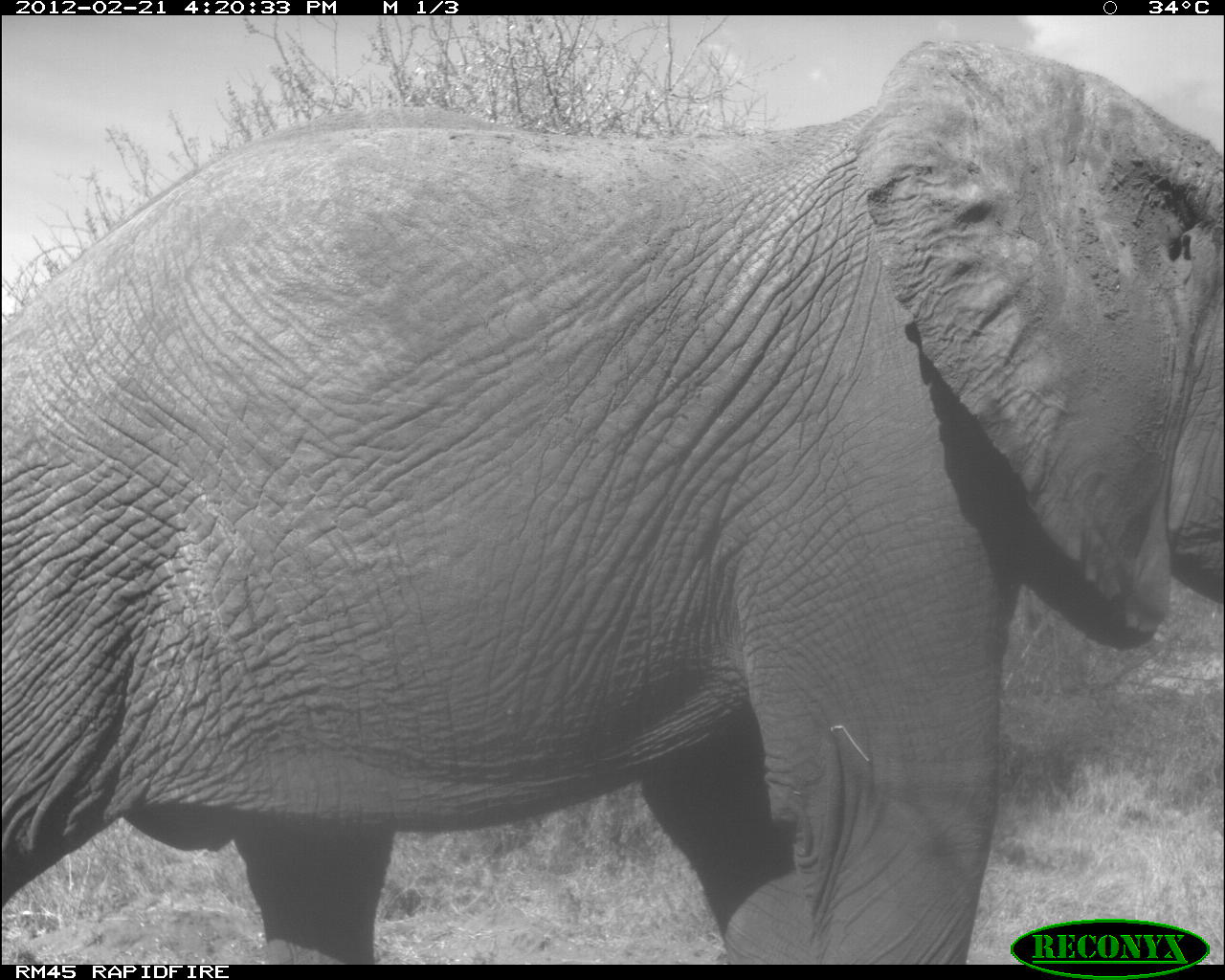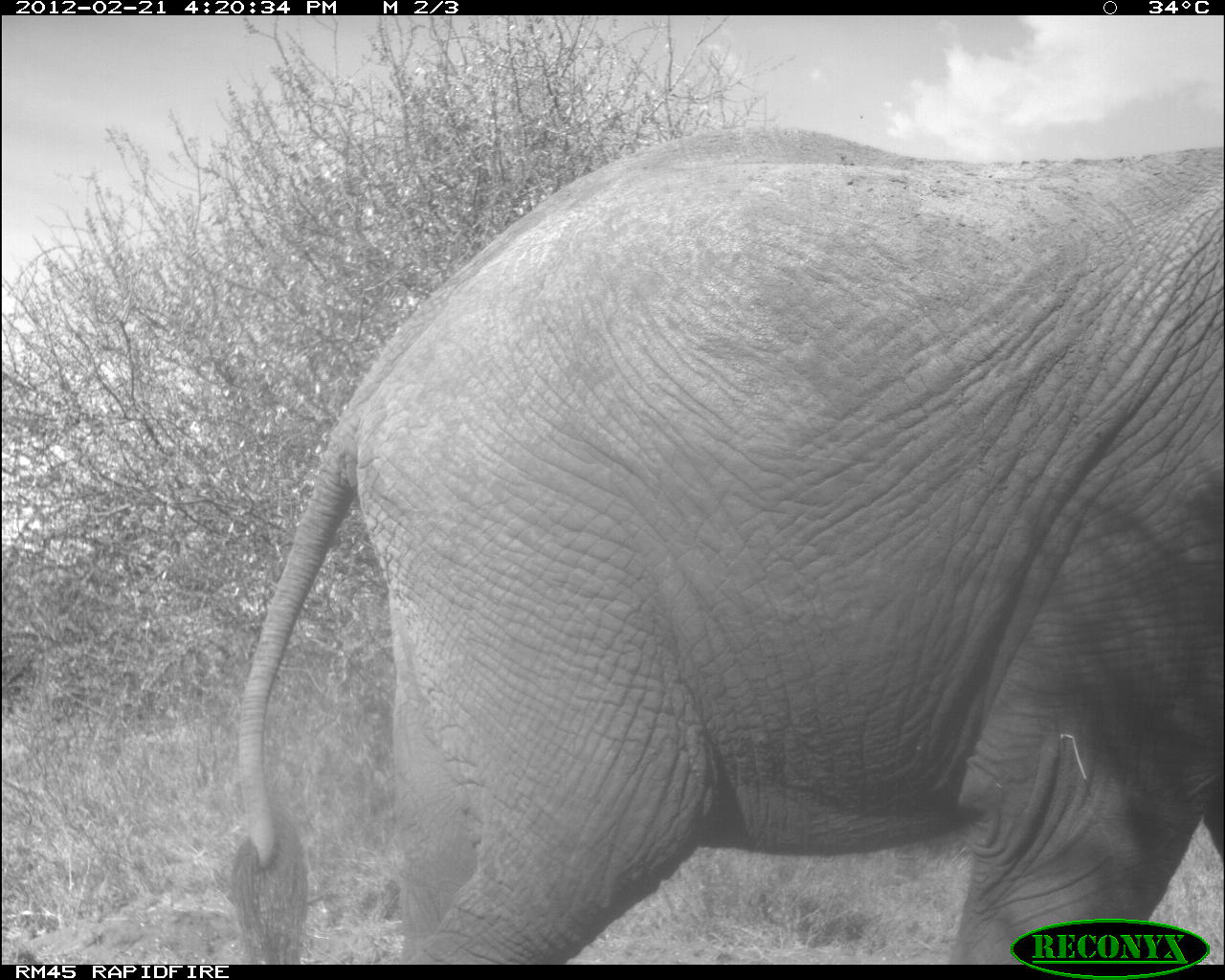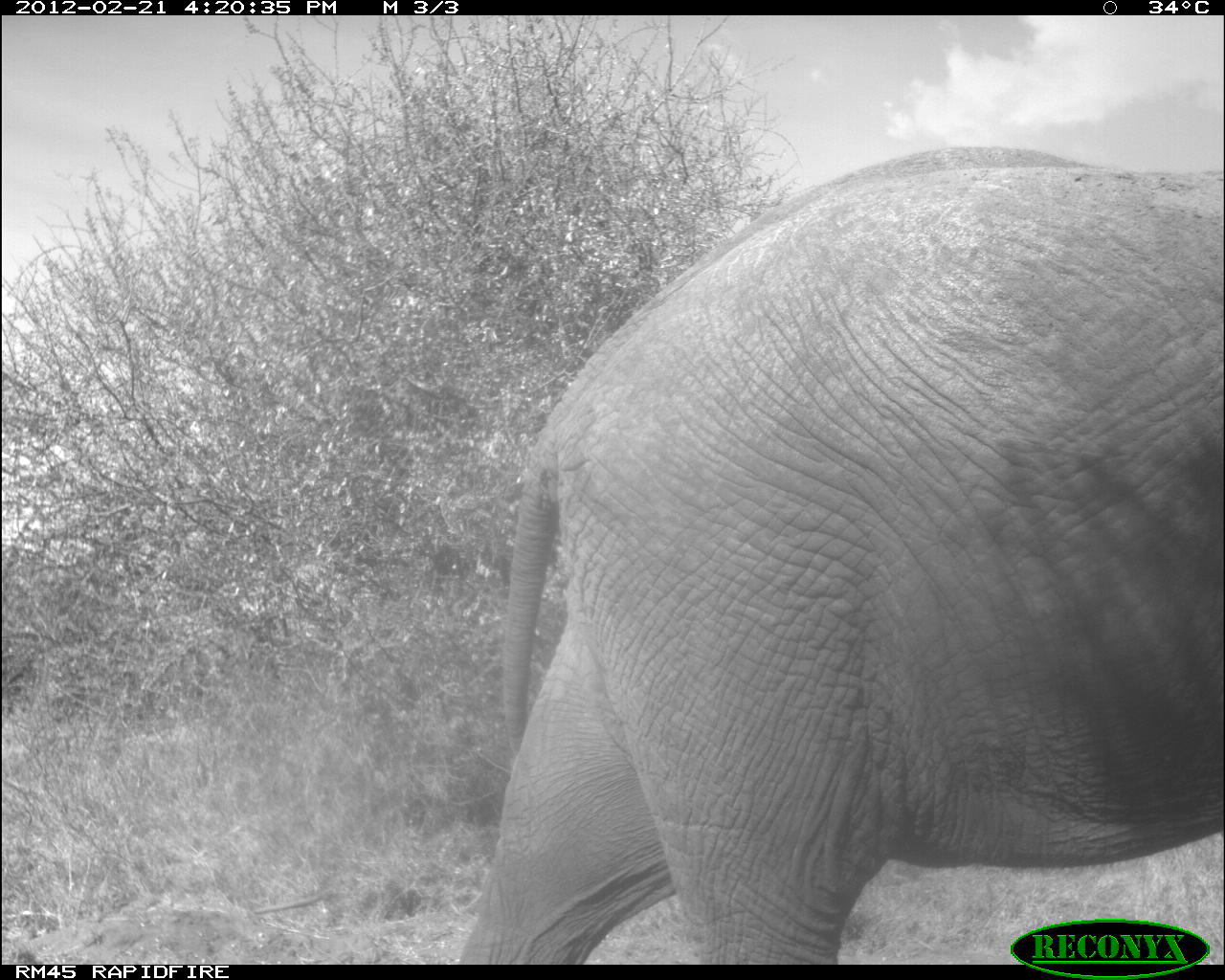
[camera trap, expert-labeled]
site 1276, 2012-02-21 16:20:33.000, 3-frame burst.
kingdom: Animalia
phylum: Chordata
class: Mammalia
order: Proboscidea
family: Elephantidae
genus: Loxodonta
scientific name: Loxodonta africana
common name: african bush elephant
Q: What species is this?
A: Loxodonta africana (african bush elephant).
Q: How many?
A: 1.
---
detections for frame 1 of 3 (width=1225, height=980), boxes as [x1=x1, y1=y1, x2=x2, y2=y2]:
loxodonta africana: [x1=0, y1=35, x2=1224, y2=965]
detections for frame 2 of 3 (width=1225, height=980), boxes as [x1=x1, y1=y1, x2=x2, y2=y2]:
loxodonta africana: [x1=228, y1=127, x2=1223, y2=965]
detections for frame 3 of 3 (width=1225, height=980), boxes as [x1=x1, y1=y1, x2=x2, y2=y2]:
loxodonta africana: [x1=459, y1=148, x2=1224, y2=964]